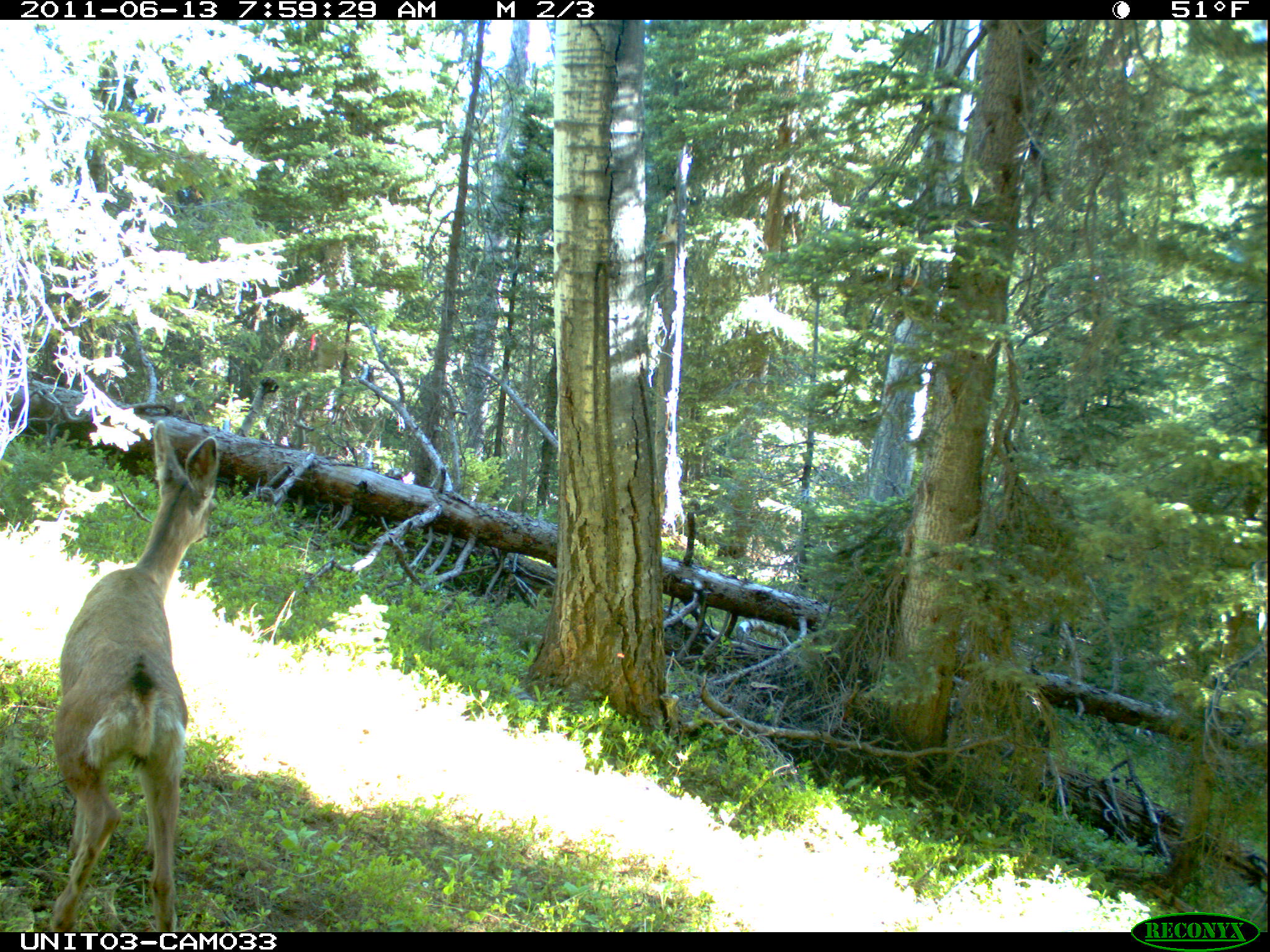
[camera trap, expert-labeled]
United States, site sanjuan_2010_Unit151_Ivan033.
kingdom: Animalia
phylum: Chordata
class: Mammalia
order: Artiodactyla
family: Cervidae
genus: Odocoileus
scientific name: Odocoileus hemionus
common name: mule deer